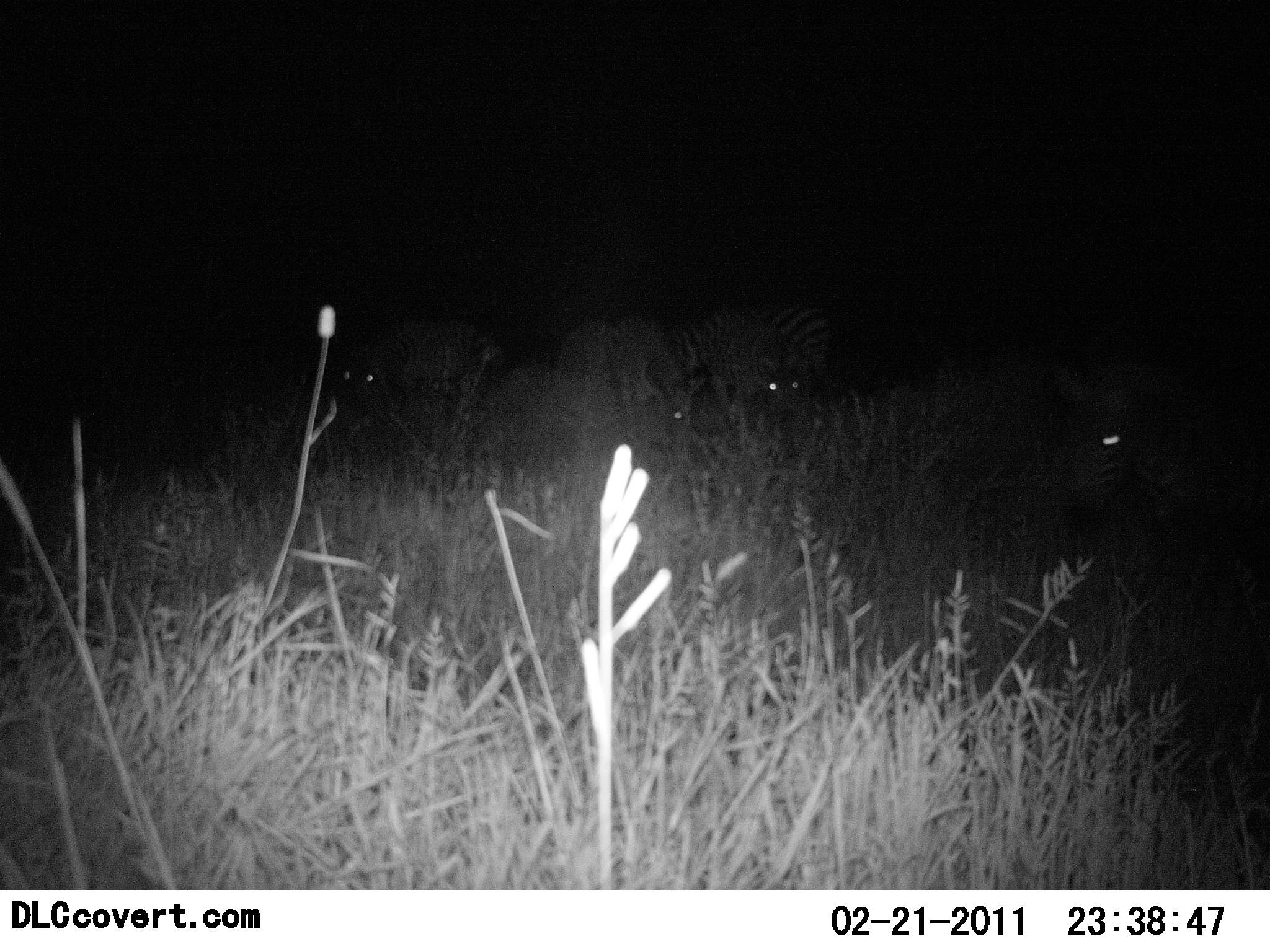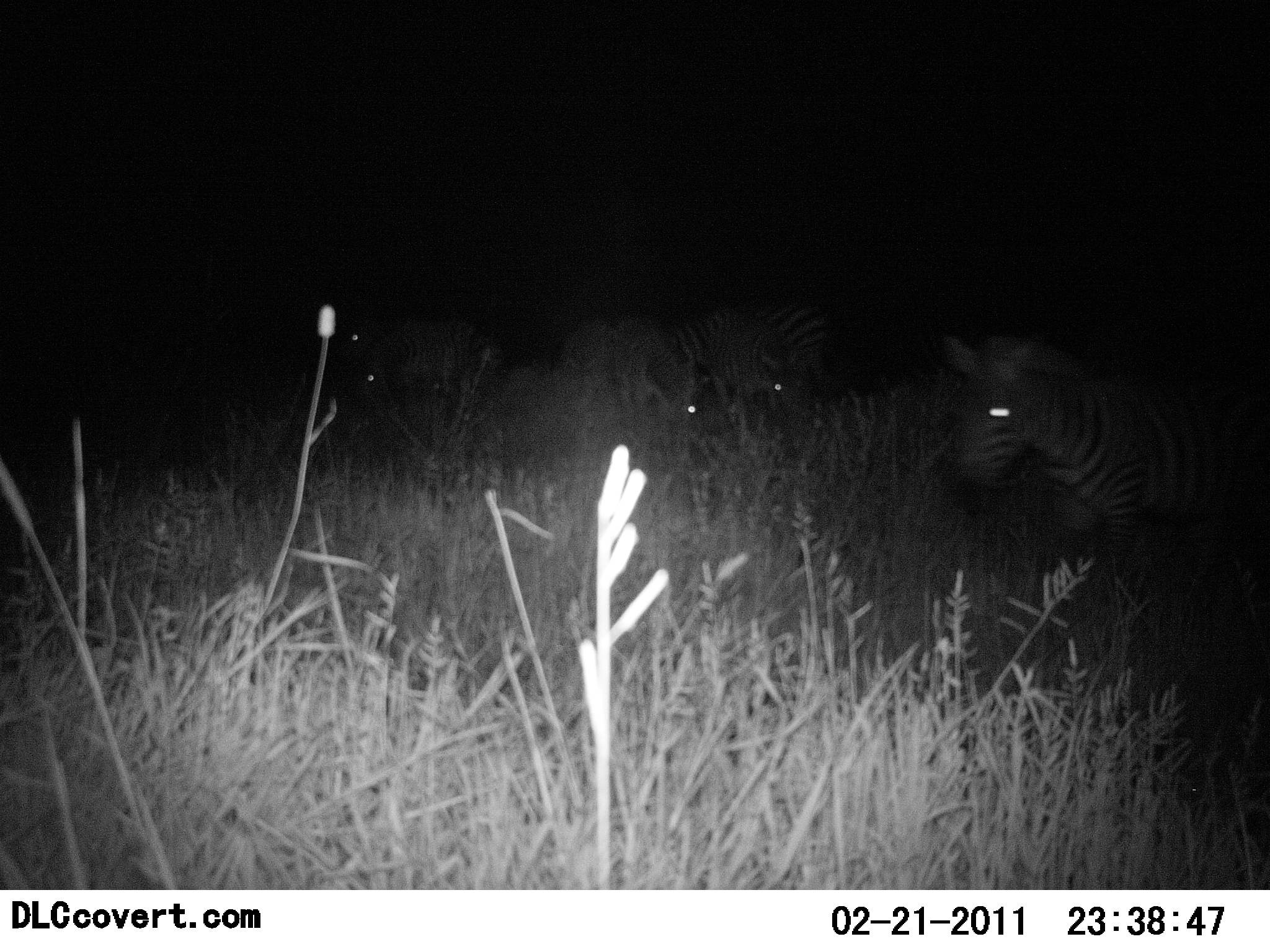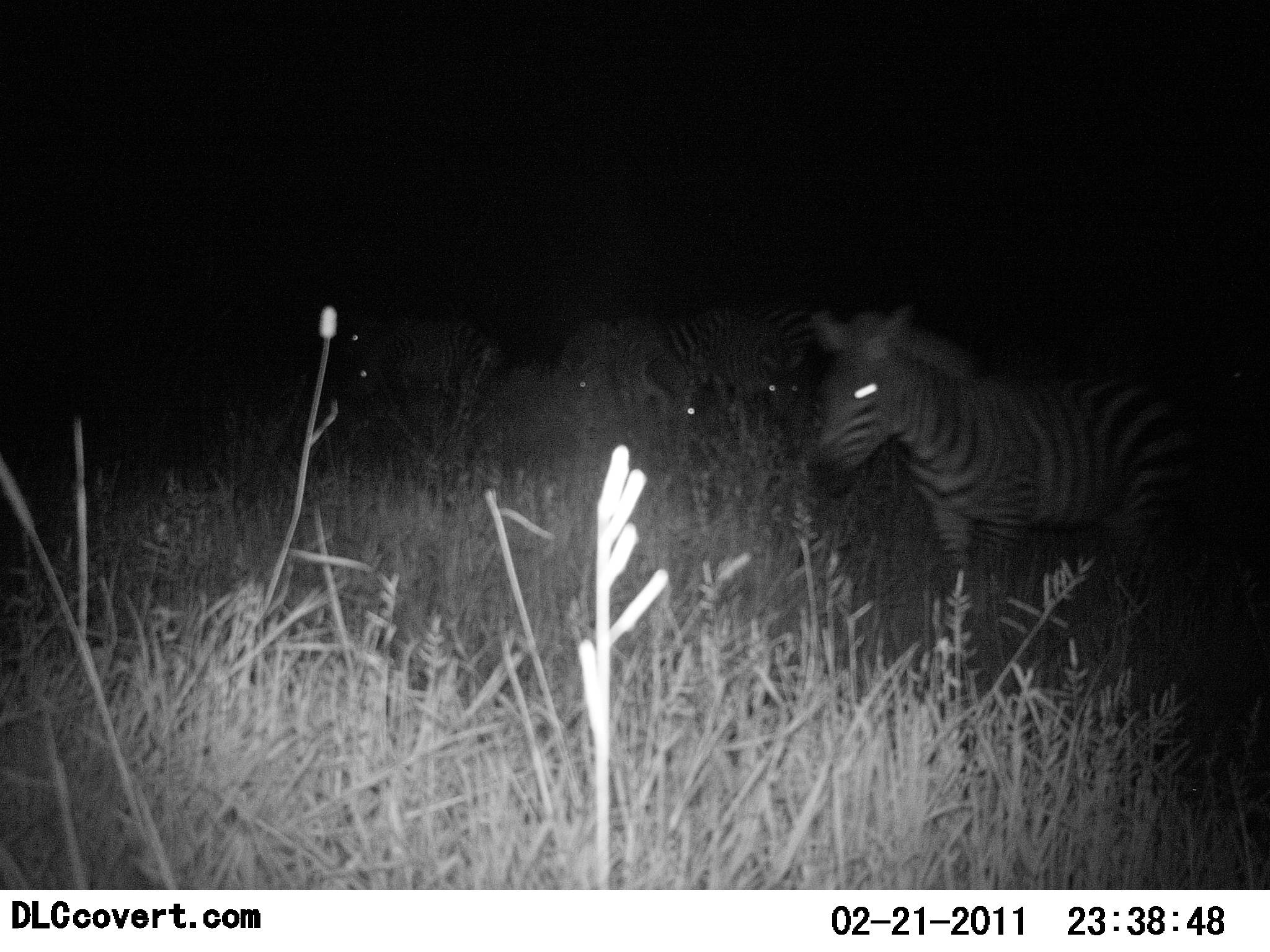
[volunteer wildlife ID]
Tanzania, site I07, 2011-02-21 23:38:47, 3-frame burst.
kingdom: Animalia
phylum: Chordata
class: Mammalia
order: Perissodactyla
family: Equidae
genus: Equus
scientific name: Equus quagga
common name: plains zebra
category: zebra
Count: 5.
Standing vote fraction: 50%.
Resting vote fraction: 0%.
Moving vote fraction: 67%.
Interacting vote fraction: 0%.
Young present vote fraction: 0%.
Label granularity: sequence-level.